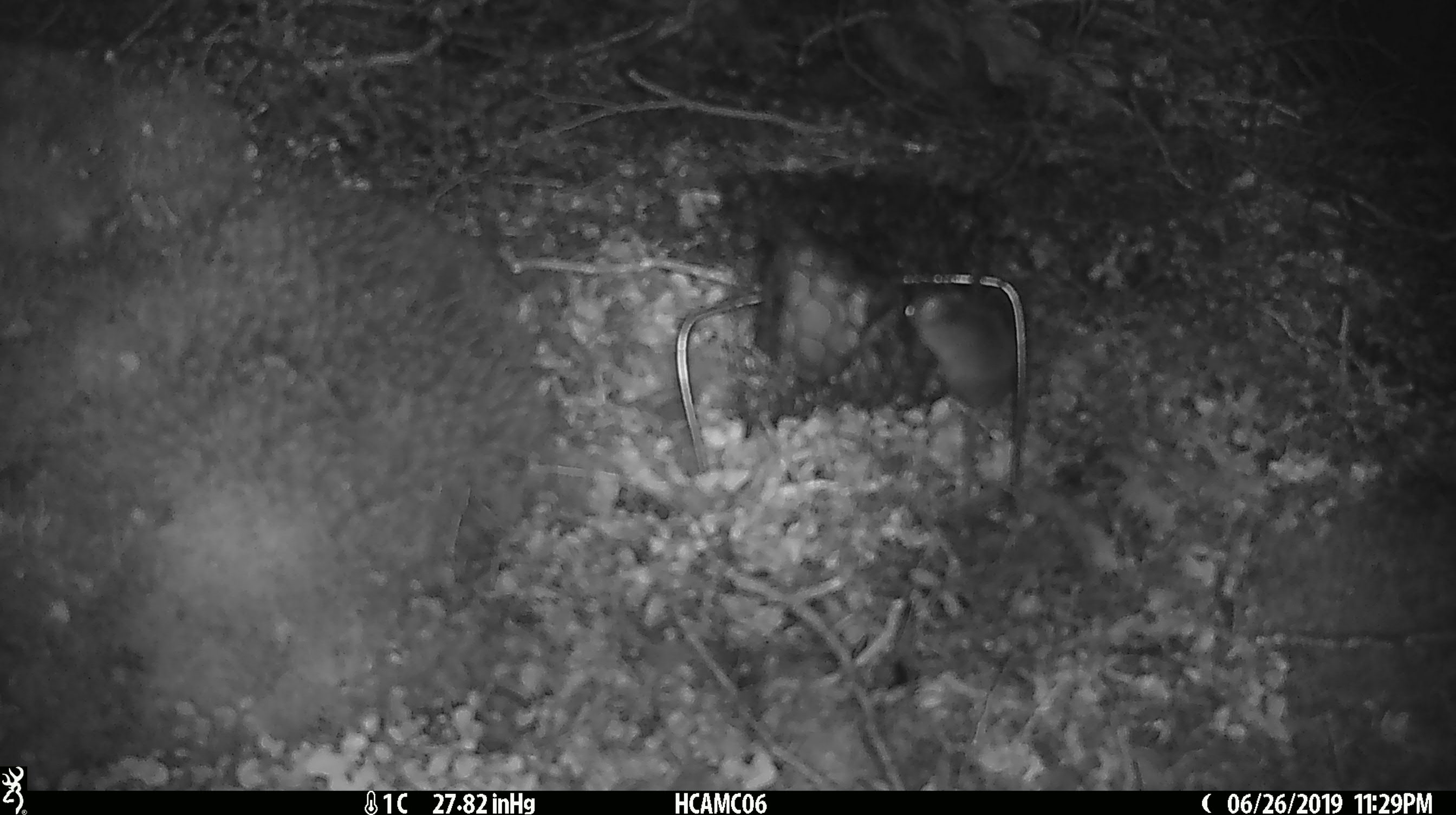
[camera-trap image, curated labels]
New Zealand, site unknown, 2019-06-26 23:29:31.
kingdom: Animalia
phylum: Chordata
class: Mammalia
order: Rodentia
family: Muridae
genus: Mus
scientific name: Mus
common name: mouse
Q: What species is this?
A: Mouse (Mus).